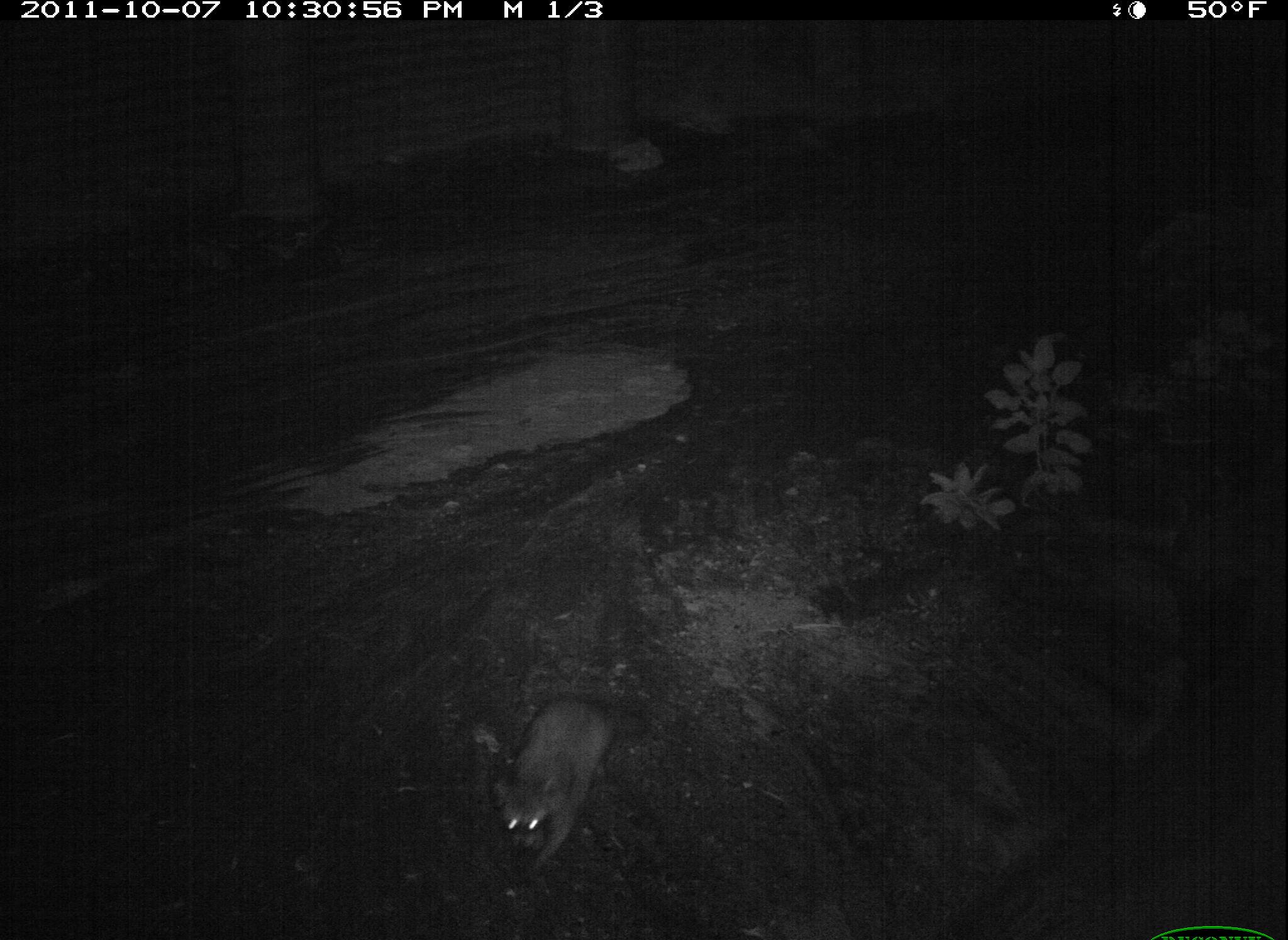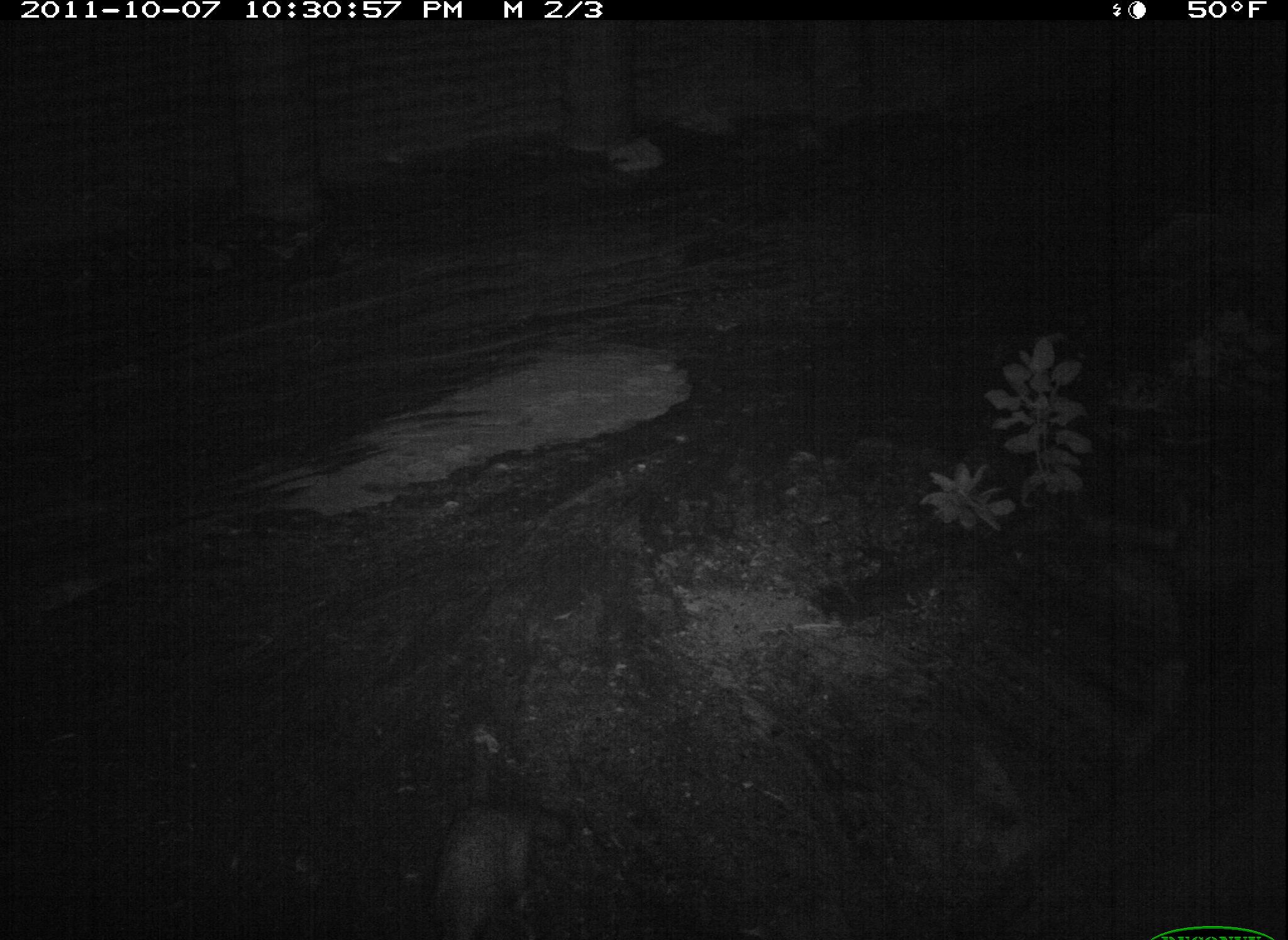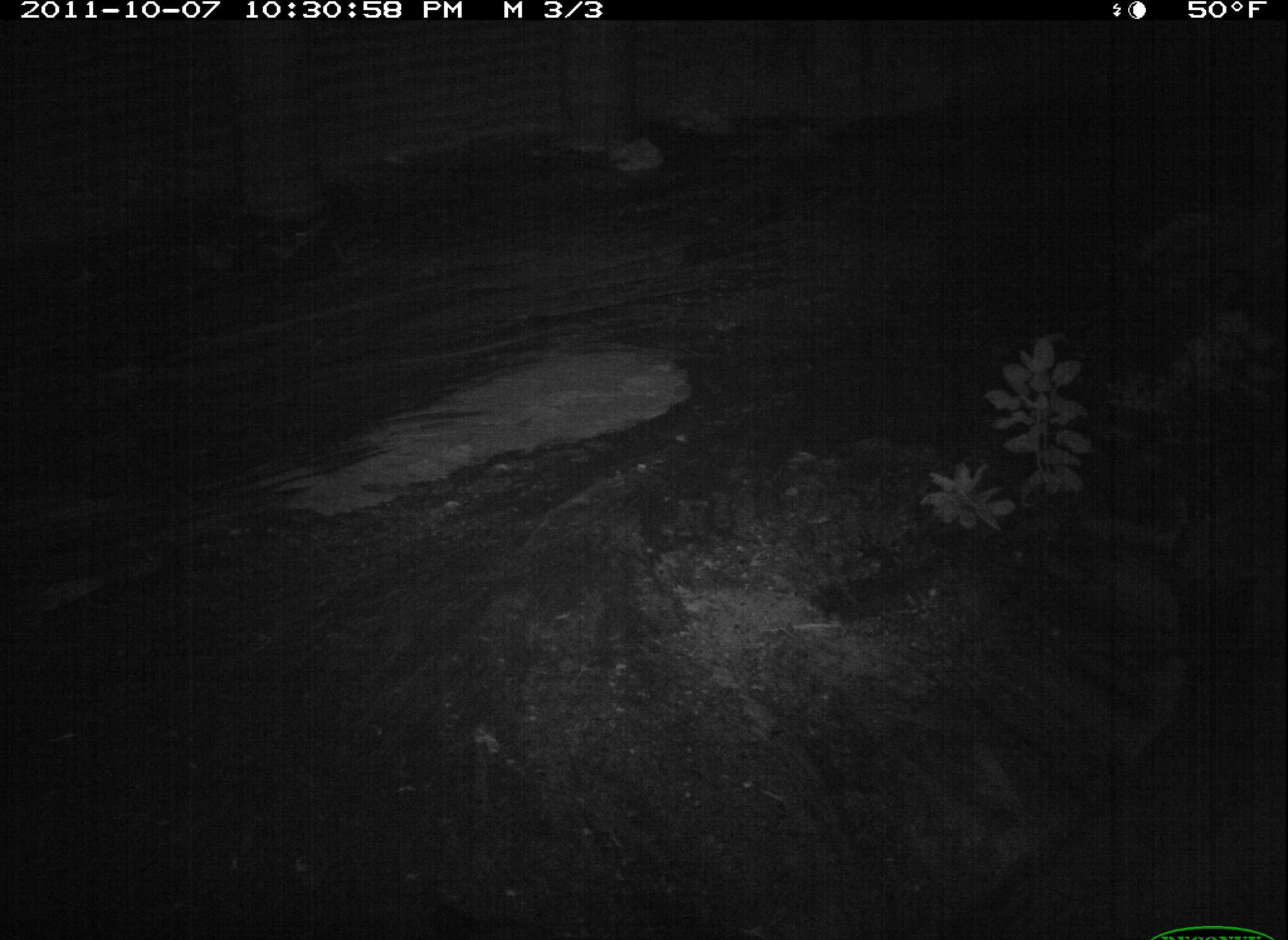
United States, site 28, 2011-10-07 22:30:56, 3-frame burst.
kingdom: Animalia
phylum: Chordata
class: Mammalia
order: Carnivora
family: Procyonidae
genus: Procyon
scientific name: Procyon lotor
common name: raccoon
Raccoon (Procyon lotor).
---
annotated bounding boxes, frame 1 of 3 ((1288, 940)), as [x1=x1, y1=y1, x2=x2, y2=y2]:
raccoon: [x1=484, y1=670, x2=658, y2=885]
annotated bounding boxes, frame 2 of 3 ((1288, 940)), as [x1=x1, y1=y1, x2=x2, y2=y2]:
raccoon: [x1=422, y1=789, x2=580, y2=934]